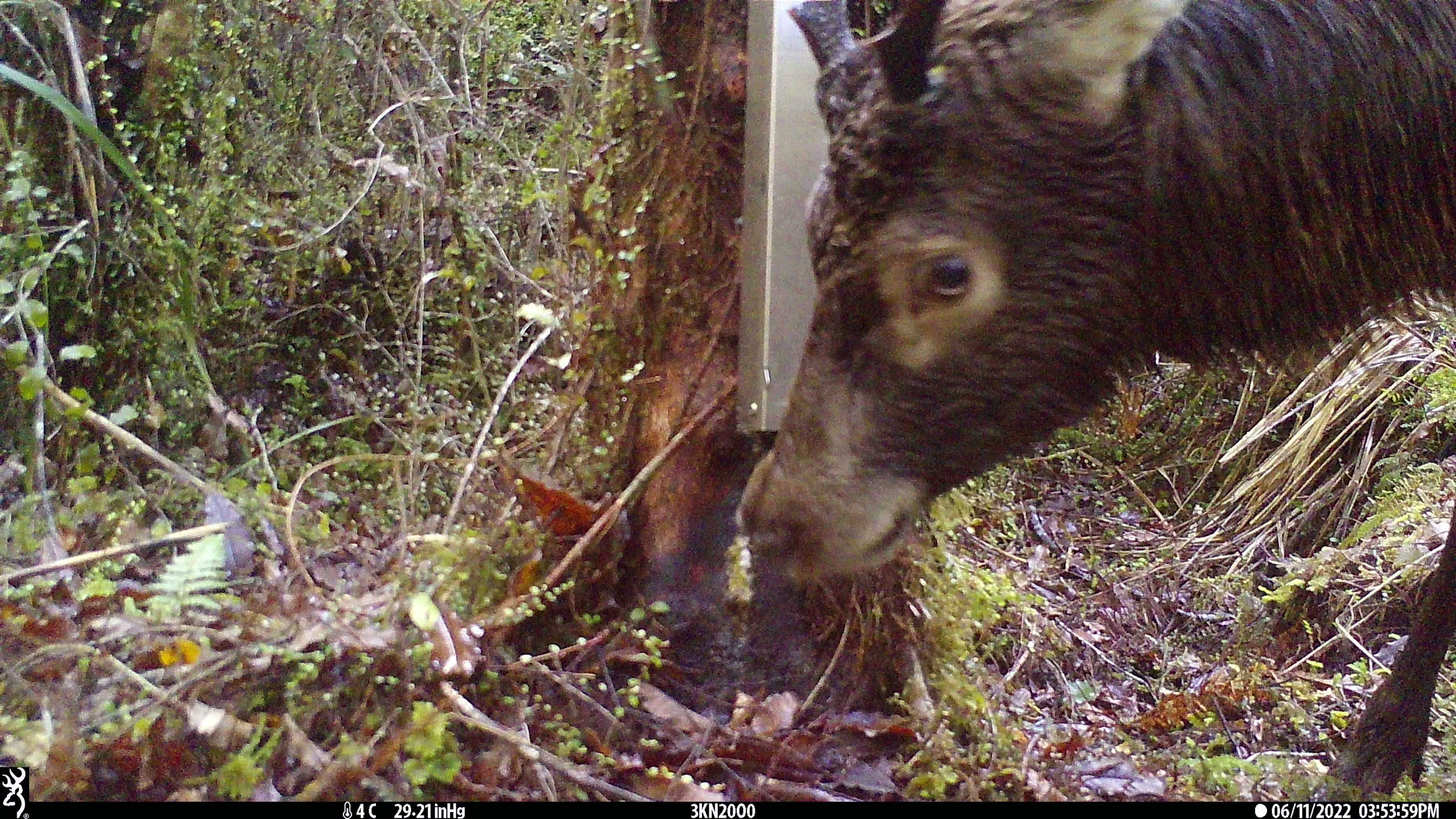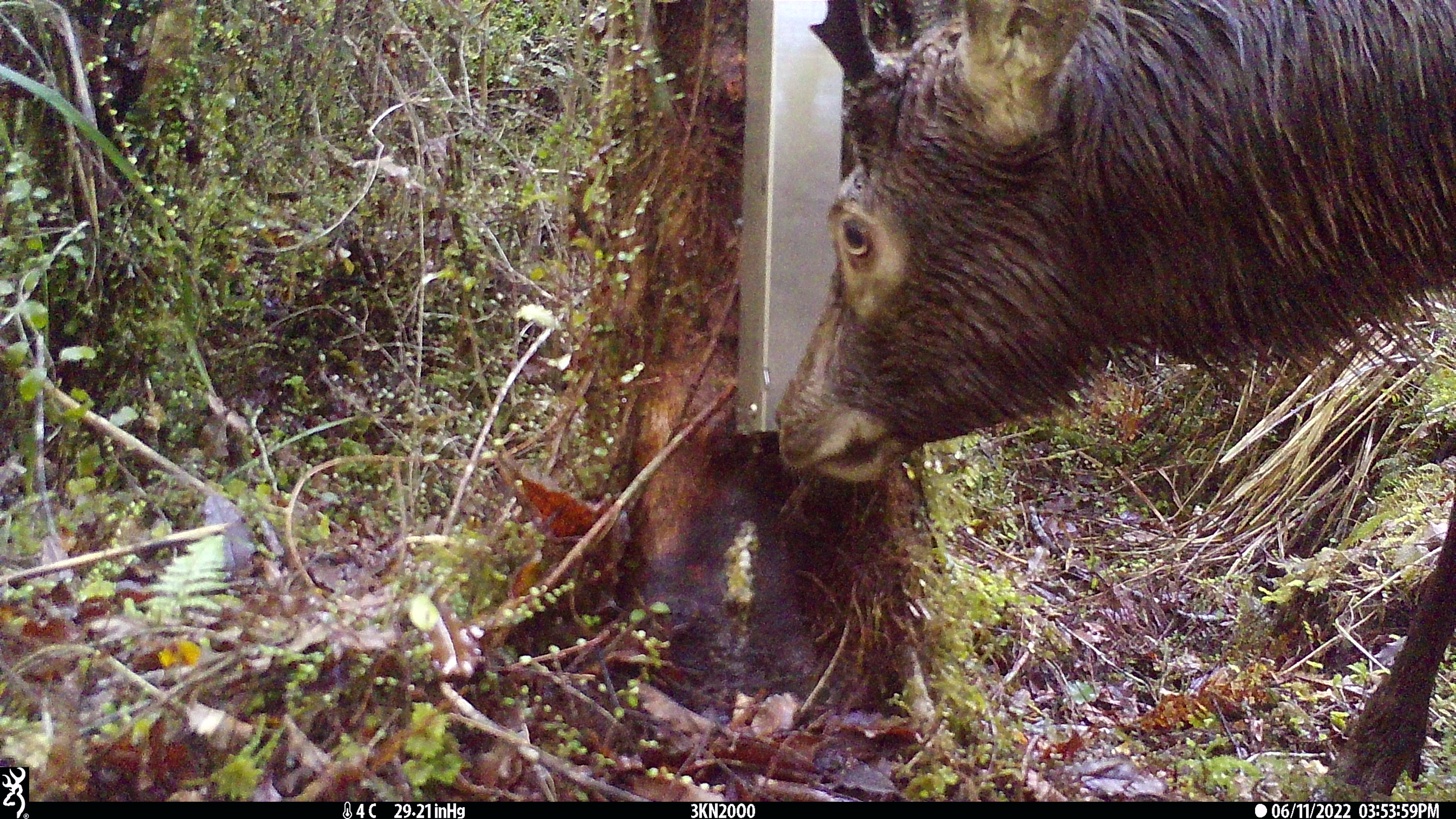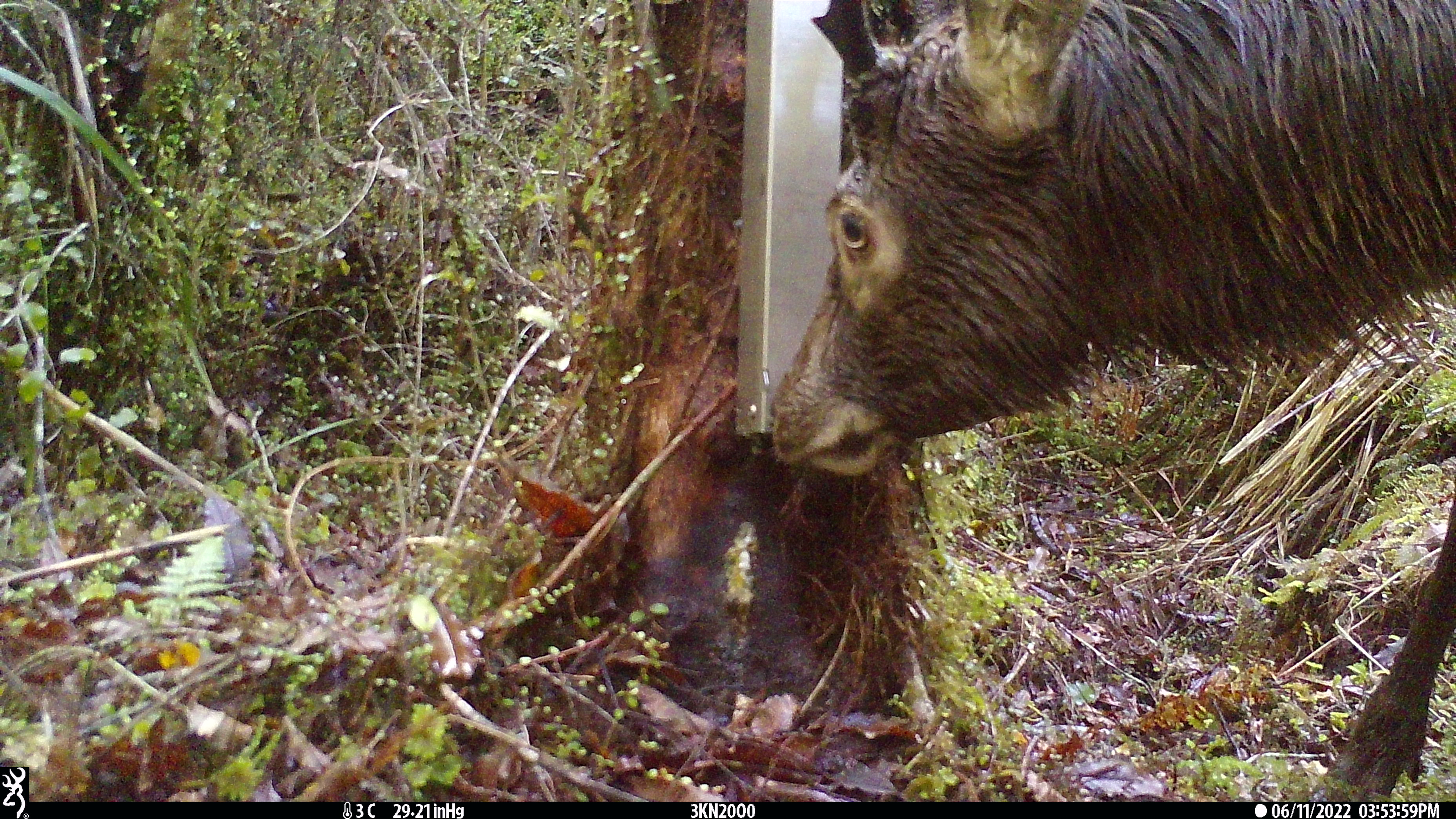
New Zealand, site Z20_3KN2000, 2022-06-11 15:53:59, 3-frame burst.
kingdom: Animalia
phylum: Chordata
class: Mammalia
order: Artiodactyla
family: Cervidae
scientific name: Cervidae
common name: deer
Deer (Cervidae).